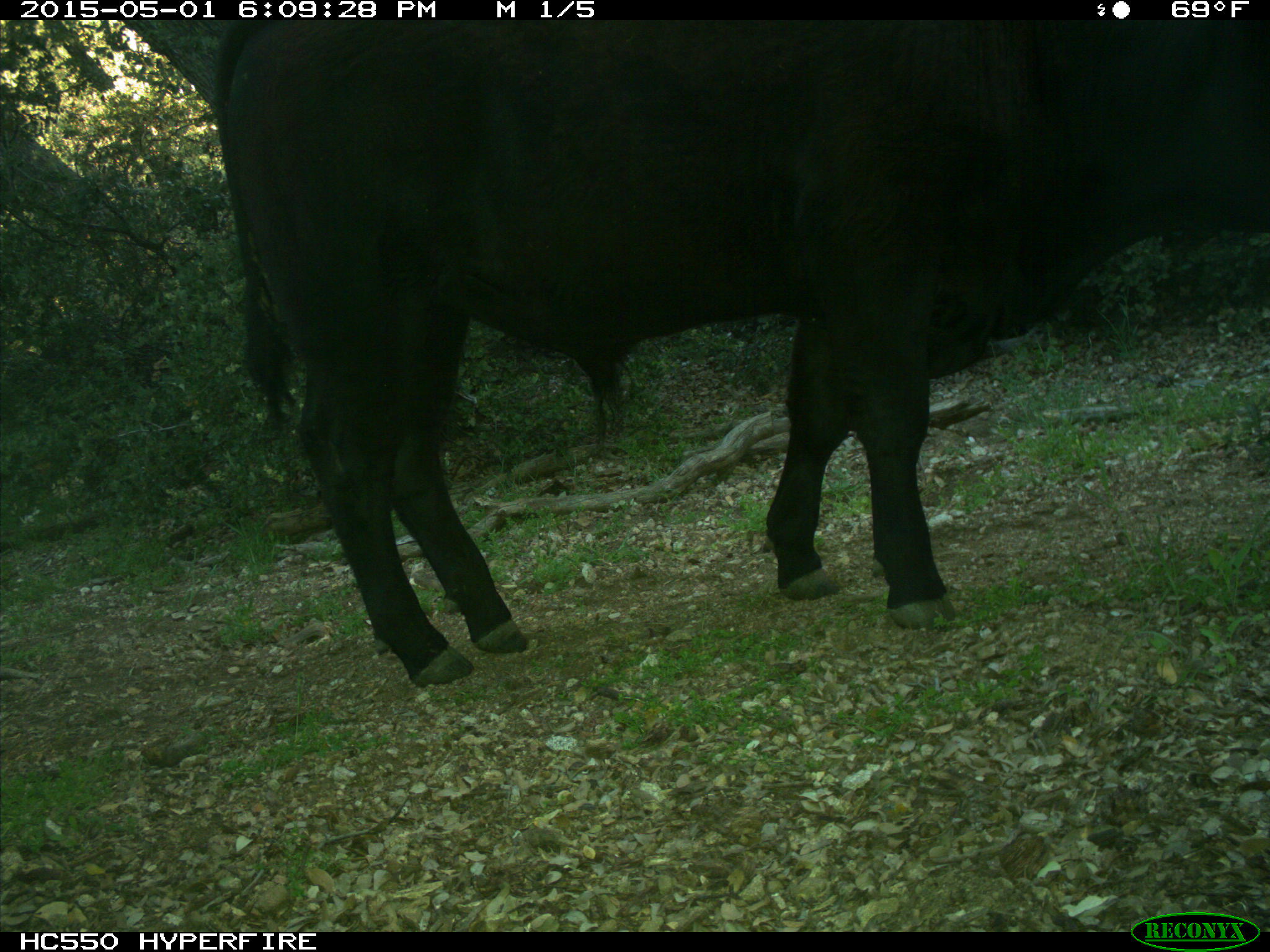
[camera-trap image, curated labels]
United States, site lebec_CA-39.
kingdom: Animalia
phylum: Chordata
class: Mammalia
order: Artiodactyla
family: Bovidae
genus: Bos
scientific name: Bos taurus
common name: domestic cow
Bos taurus (domestic cow).